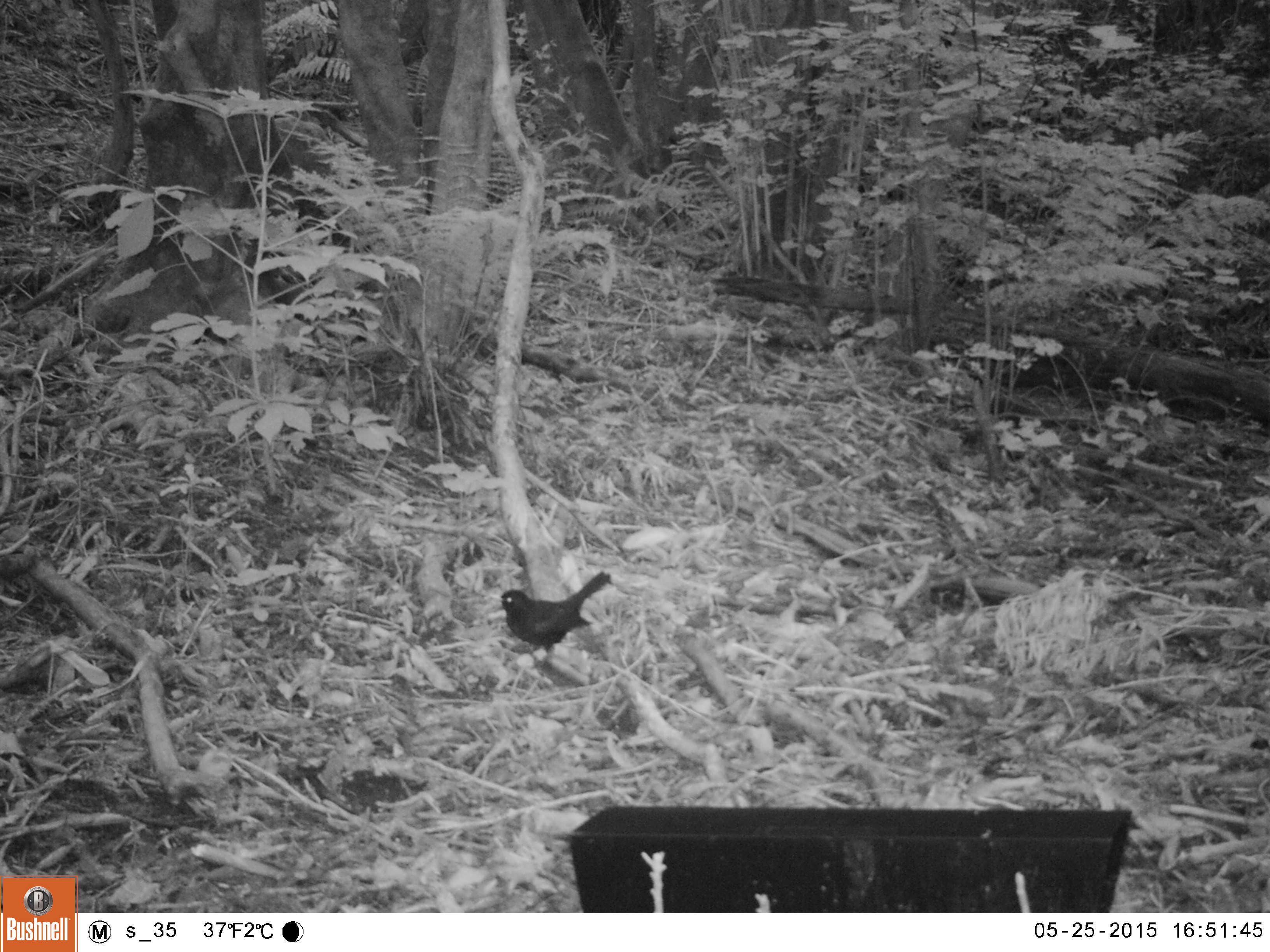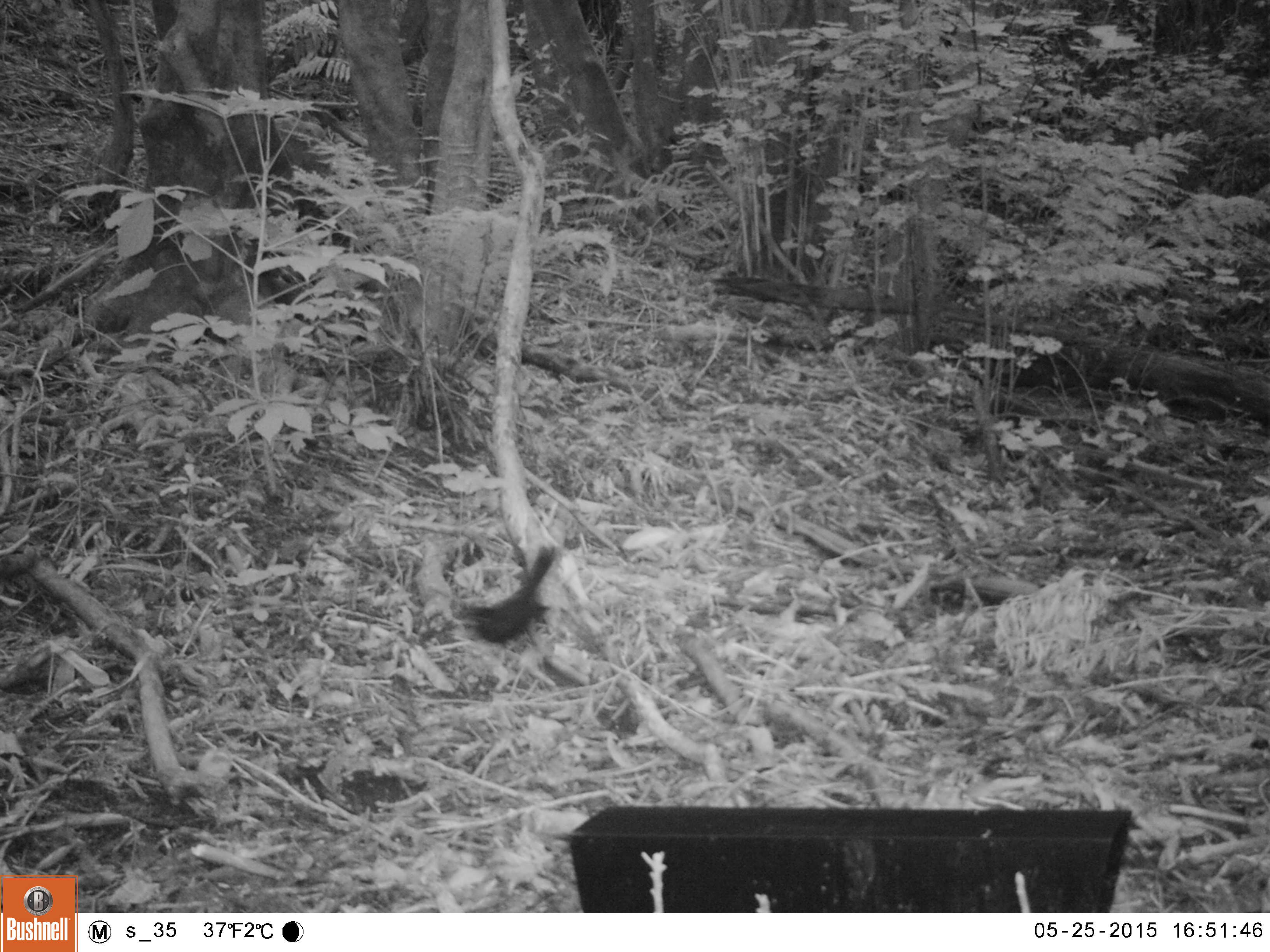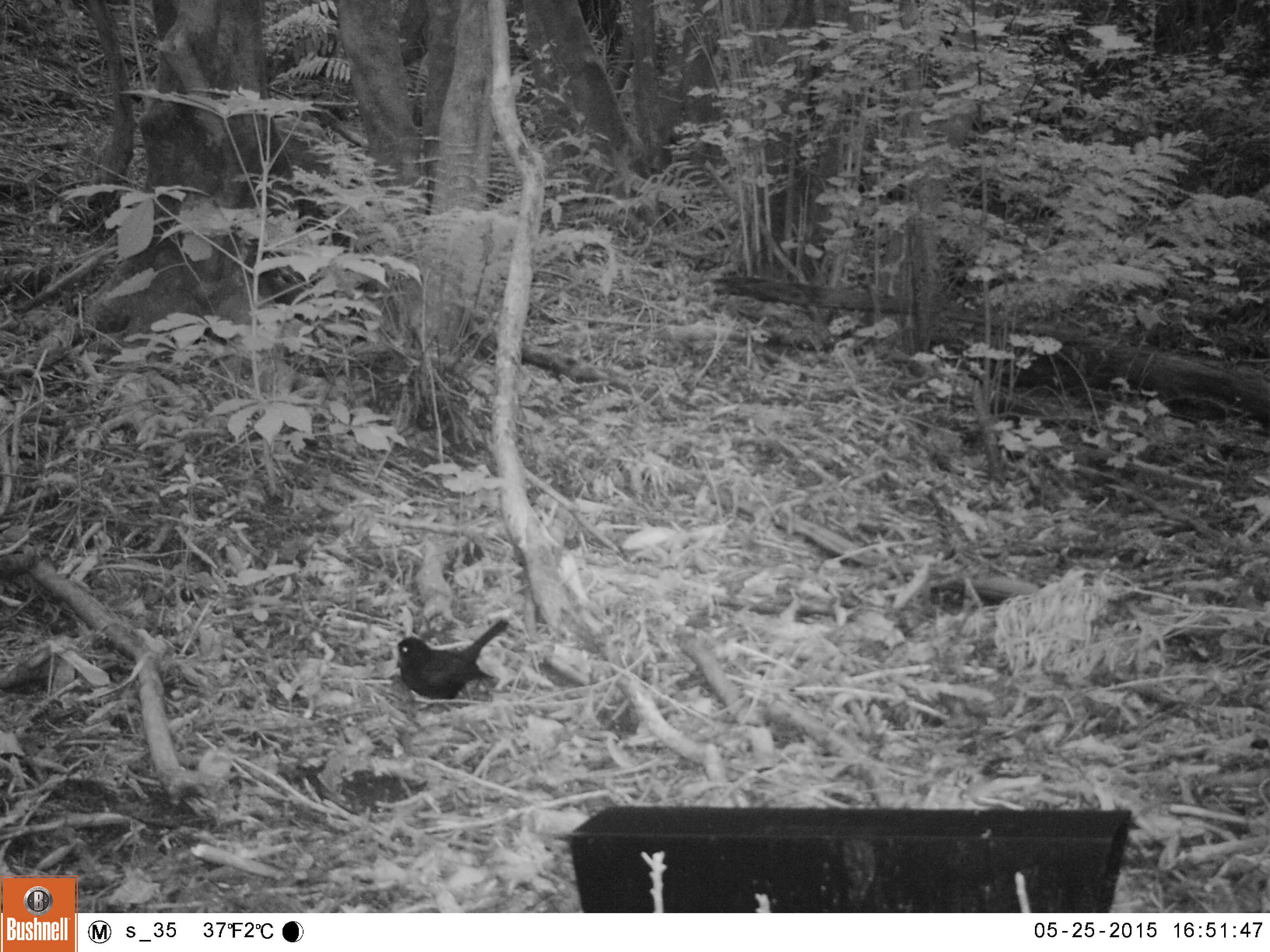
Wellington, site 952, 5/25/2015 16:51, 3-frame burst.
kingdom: Animalia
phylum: Chordata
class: Aves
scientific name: Aves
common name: bird